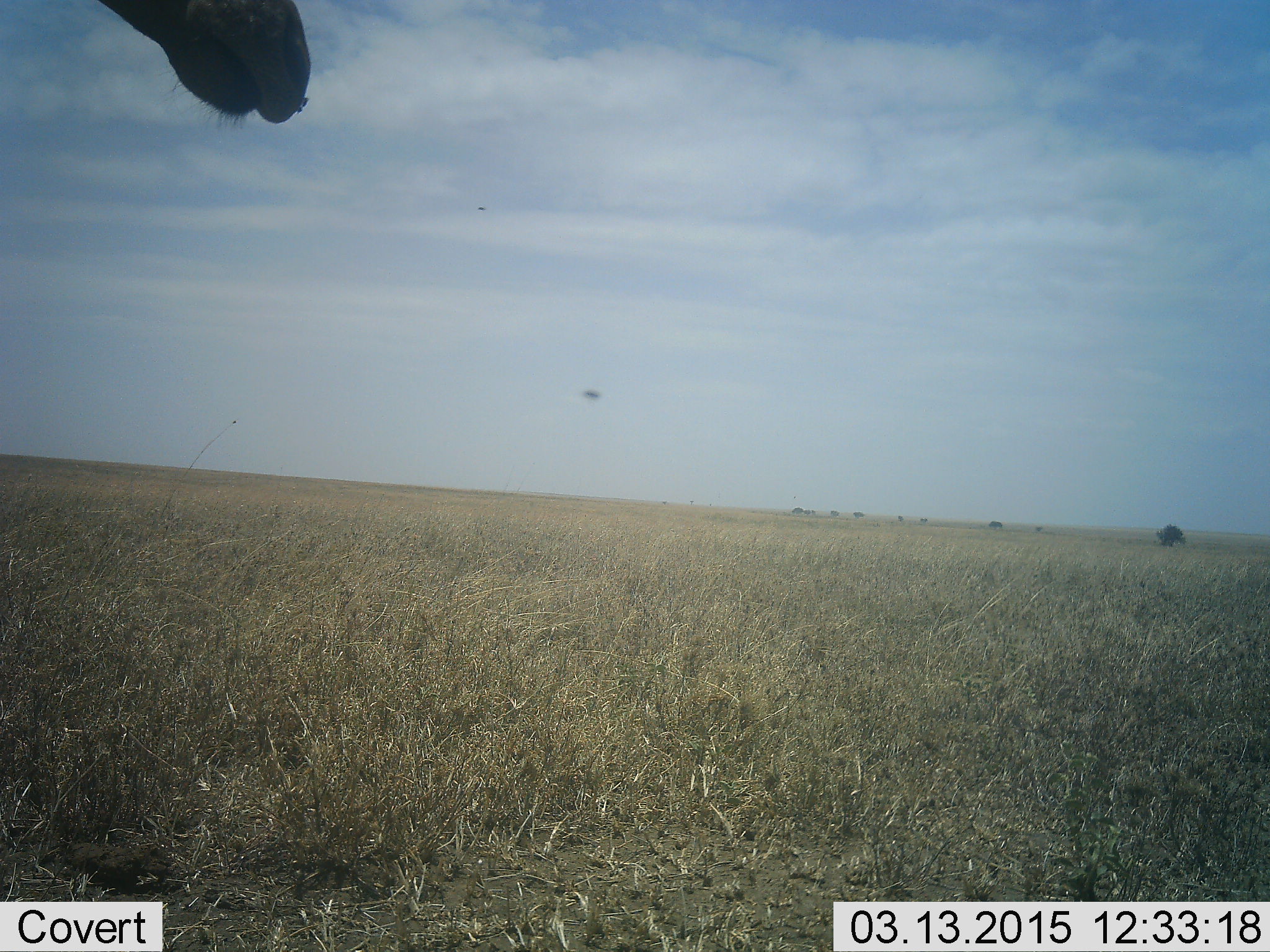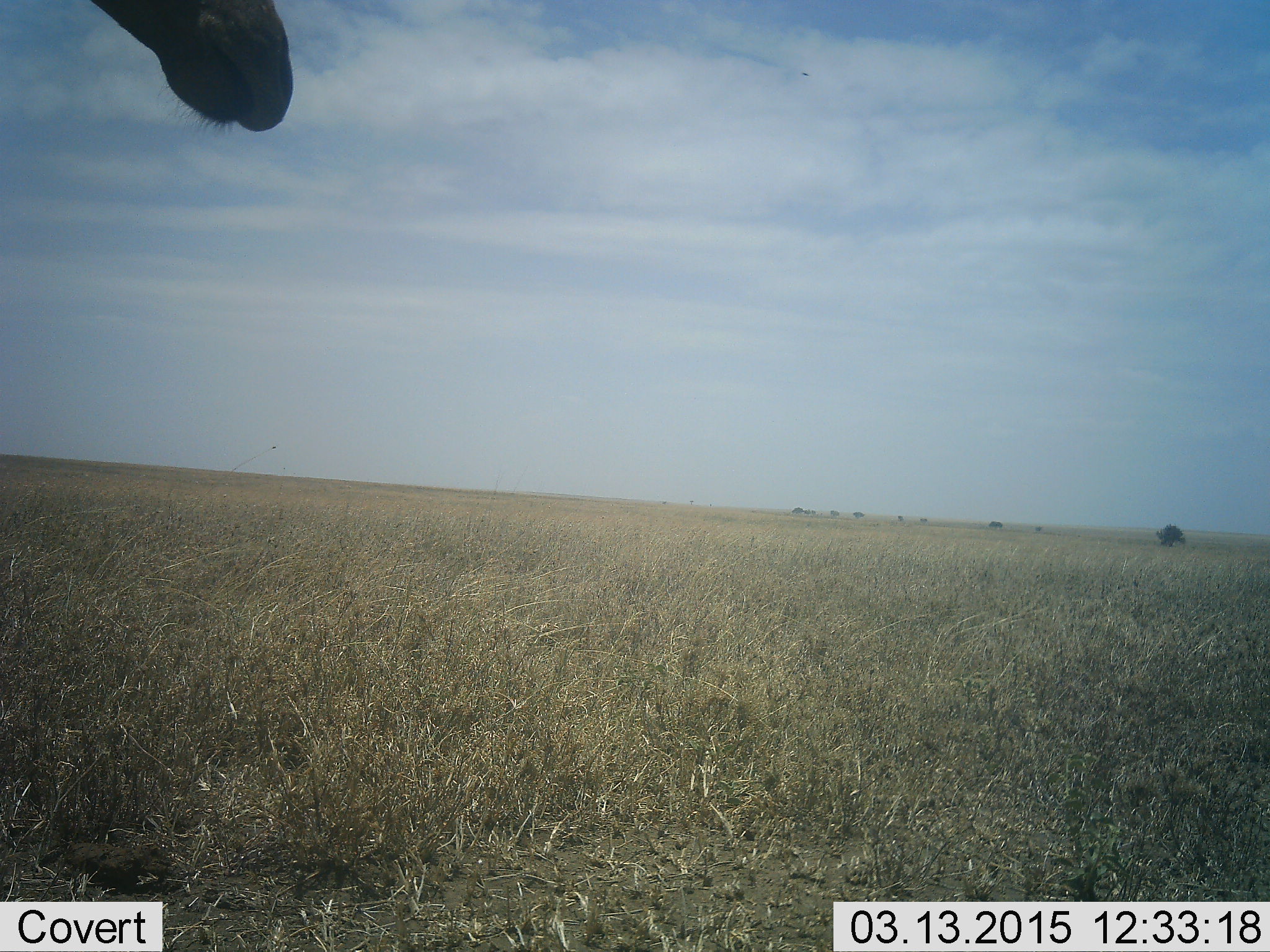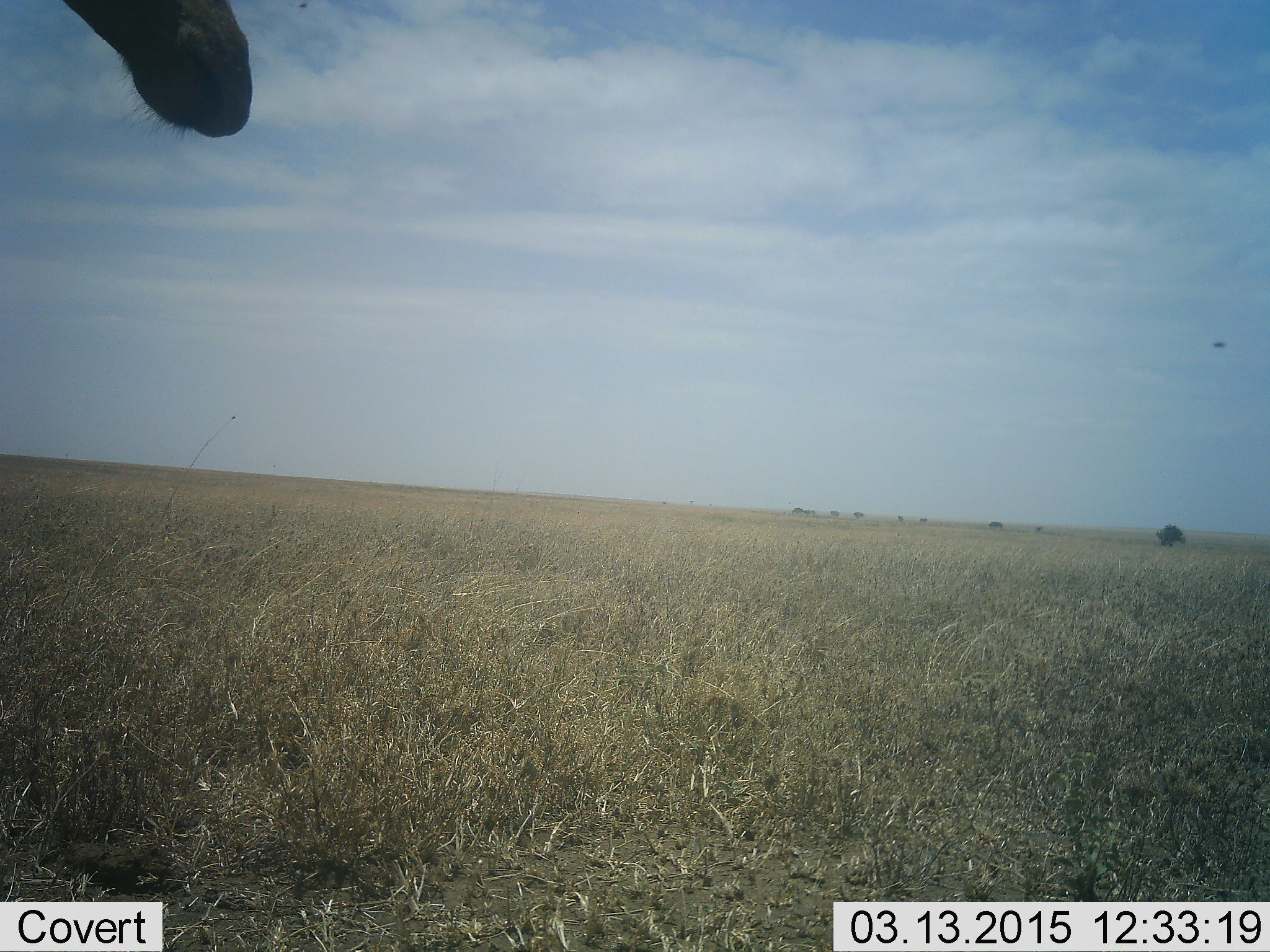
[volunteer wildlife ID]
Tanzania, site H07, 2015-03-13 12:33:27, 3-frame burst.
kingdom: Animalia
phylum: Chordata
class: Mammalia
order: Artiodactyla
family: Giraffidae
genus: Giraffa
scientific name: Giraffa camelopardalis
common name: giraffe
Giraffe (Giraffa camelopardalis), count 1. Behavior (volunteer vote fractions): standing 100%, resting 10%, moving 0%, interacting 0%. Young present (vote fraction): 0%. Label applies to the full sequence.